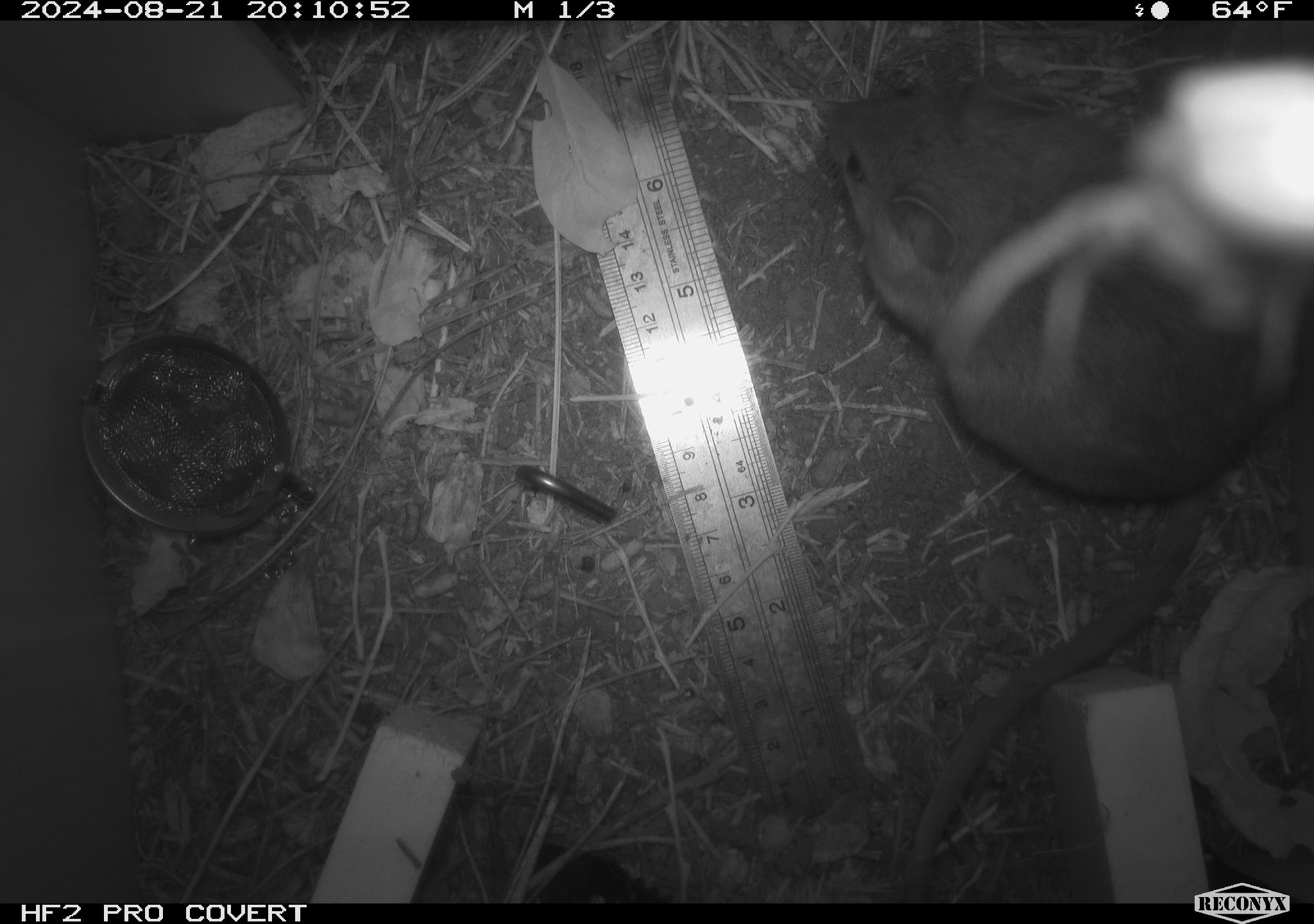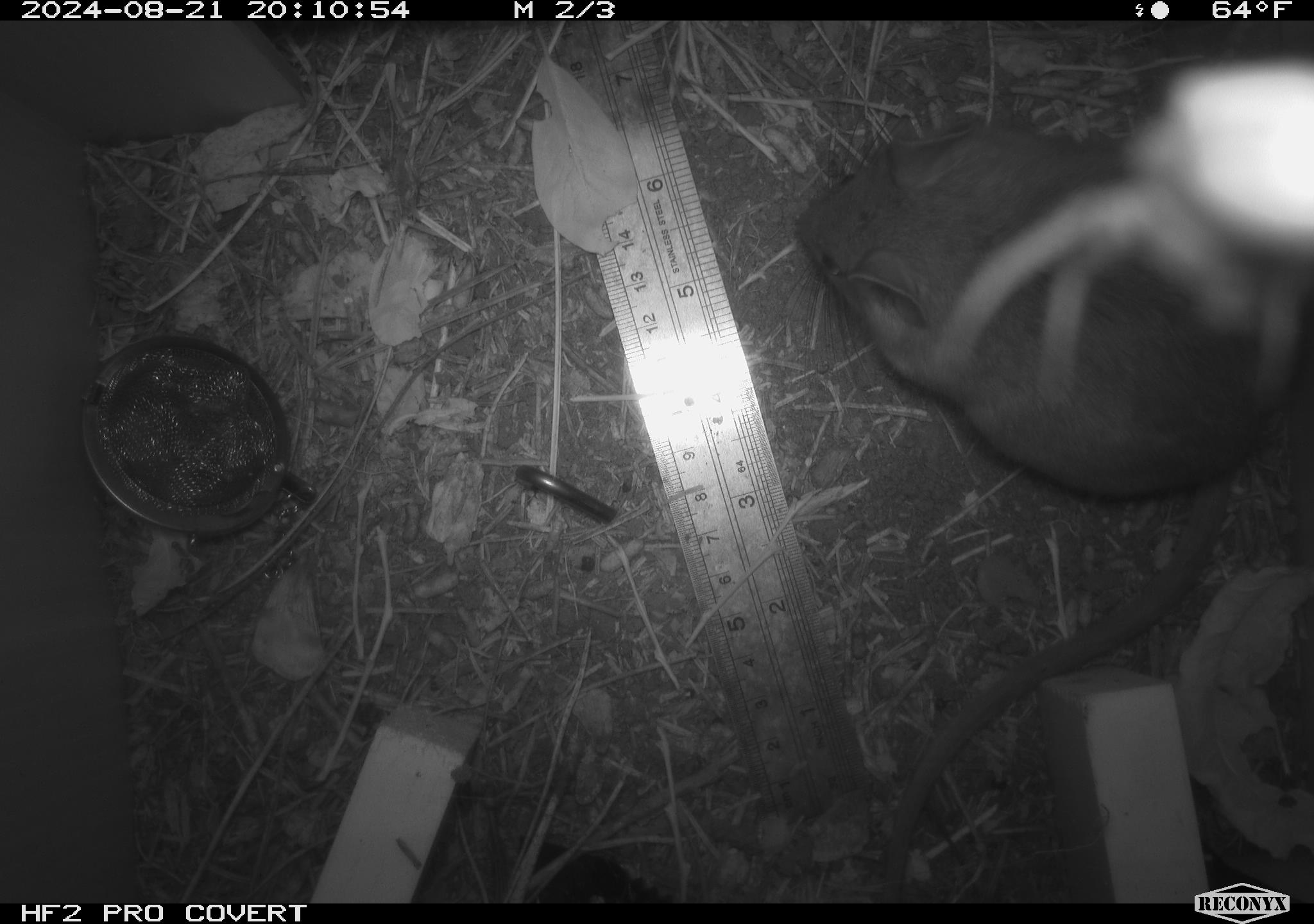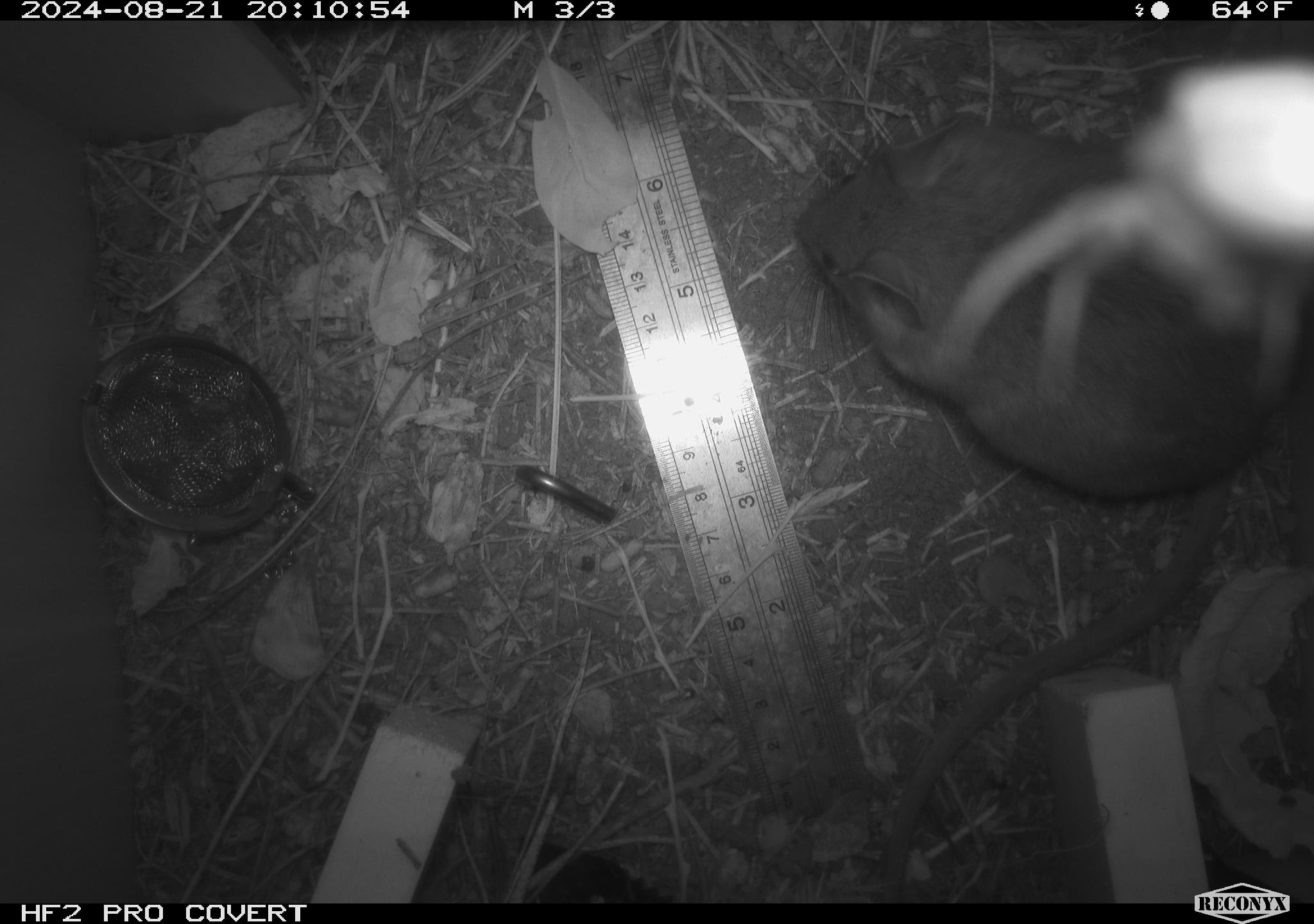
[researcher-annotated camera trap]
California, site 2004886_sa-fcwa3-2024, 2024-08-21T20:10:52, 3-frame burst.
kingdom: Animalia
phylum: Chordata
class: Mammalia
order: Rodentia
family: Cricetidae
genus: Neotoma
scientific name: Neotoma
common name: pack rat or woodrat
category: neotoma species